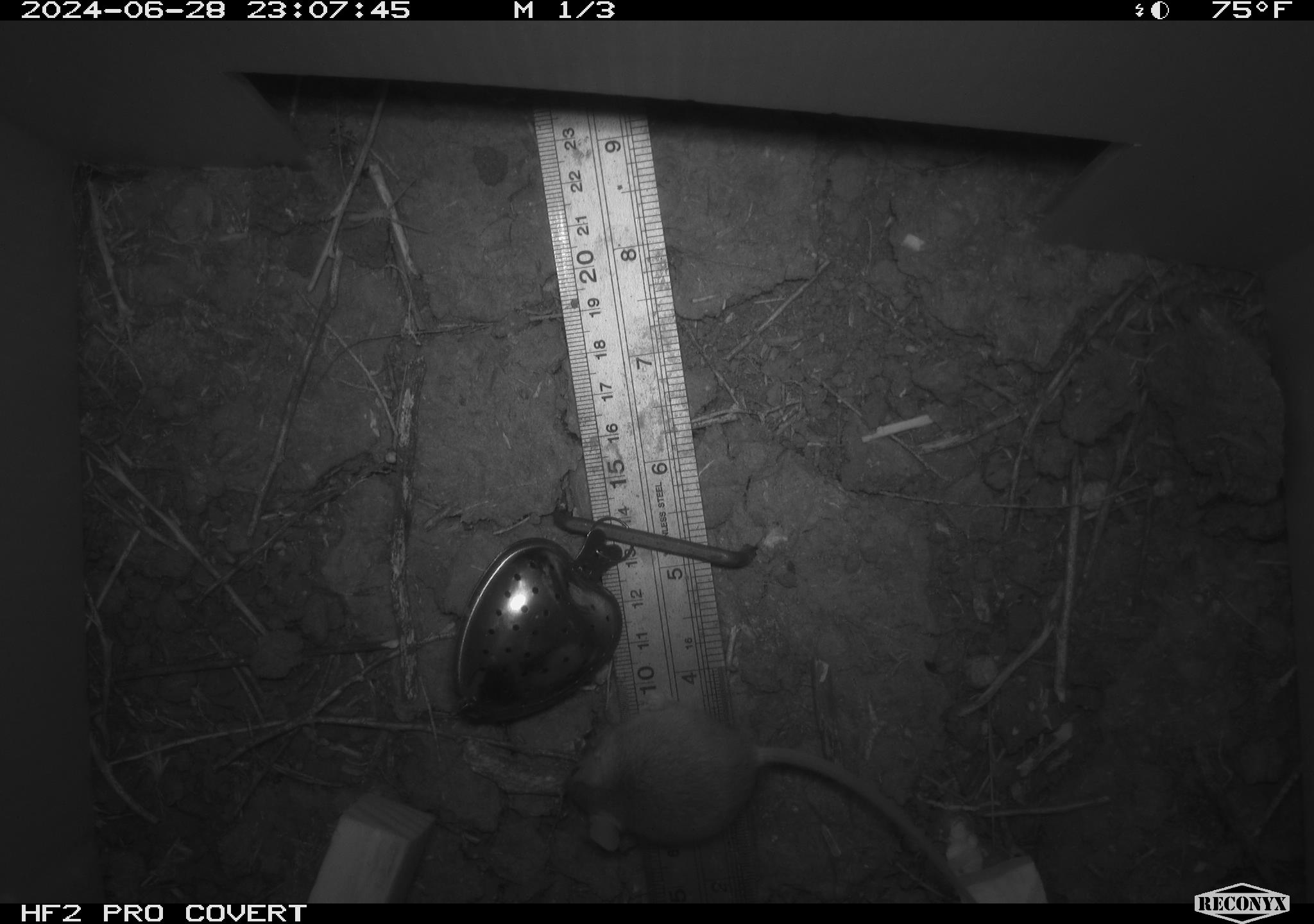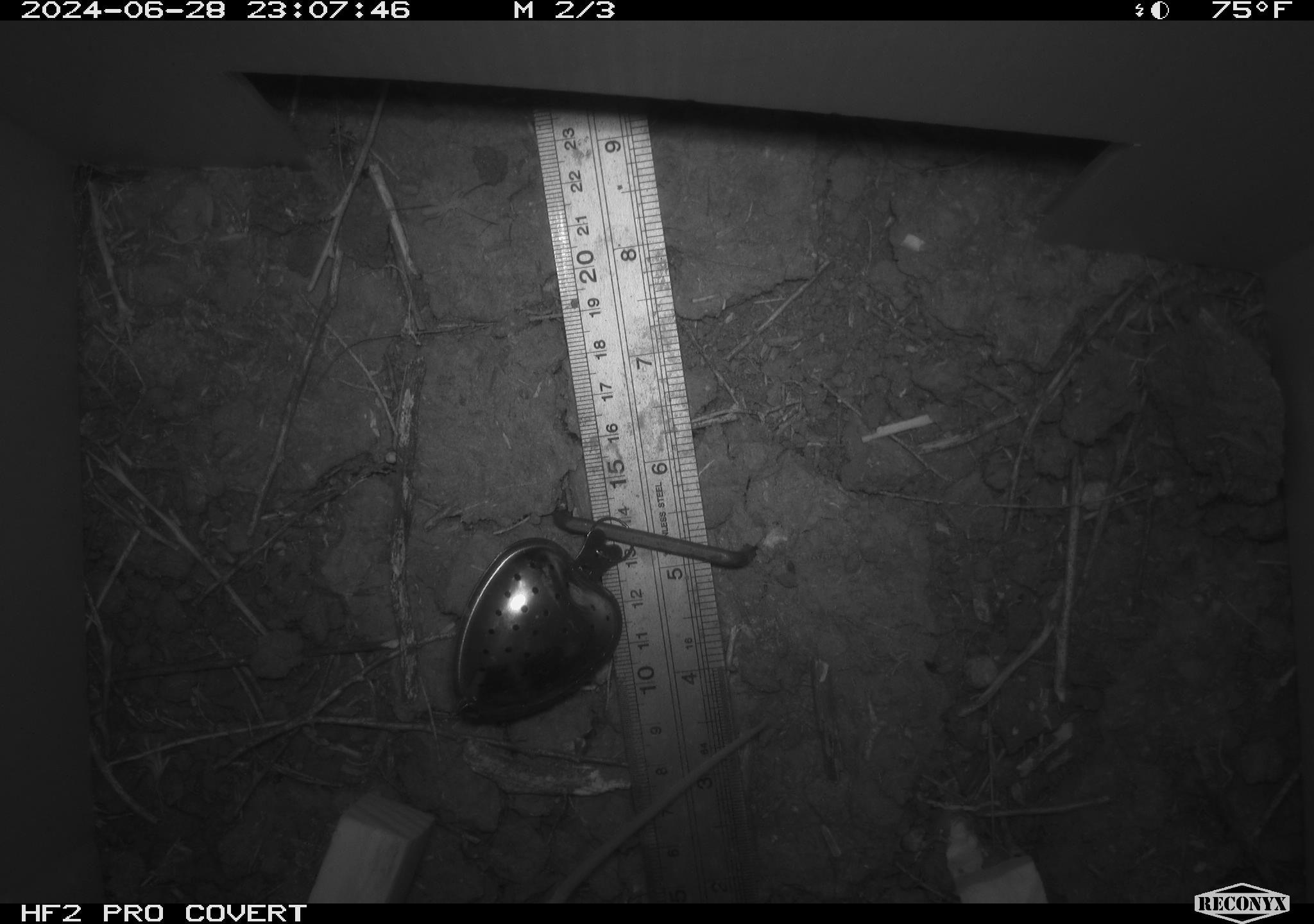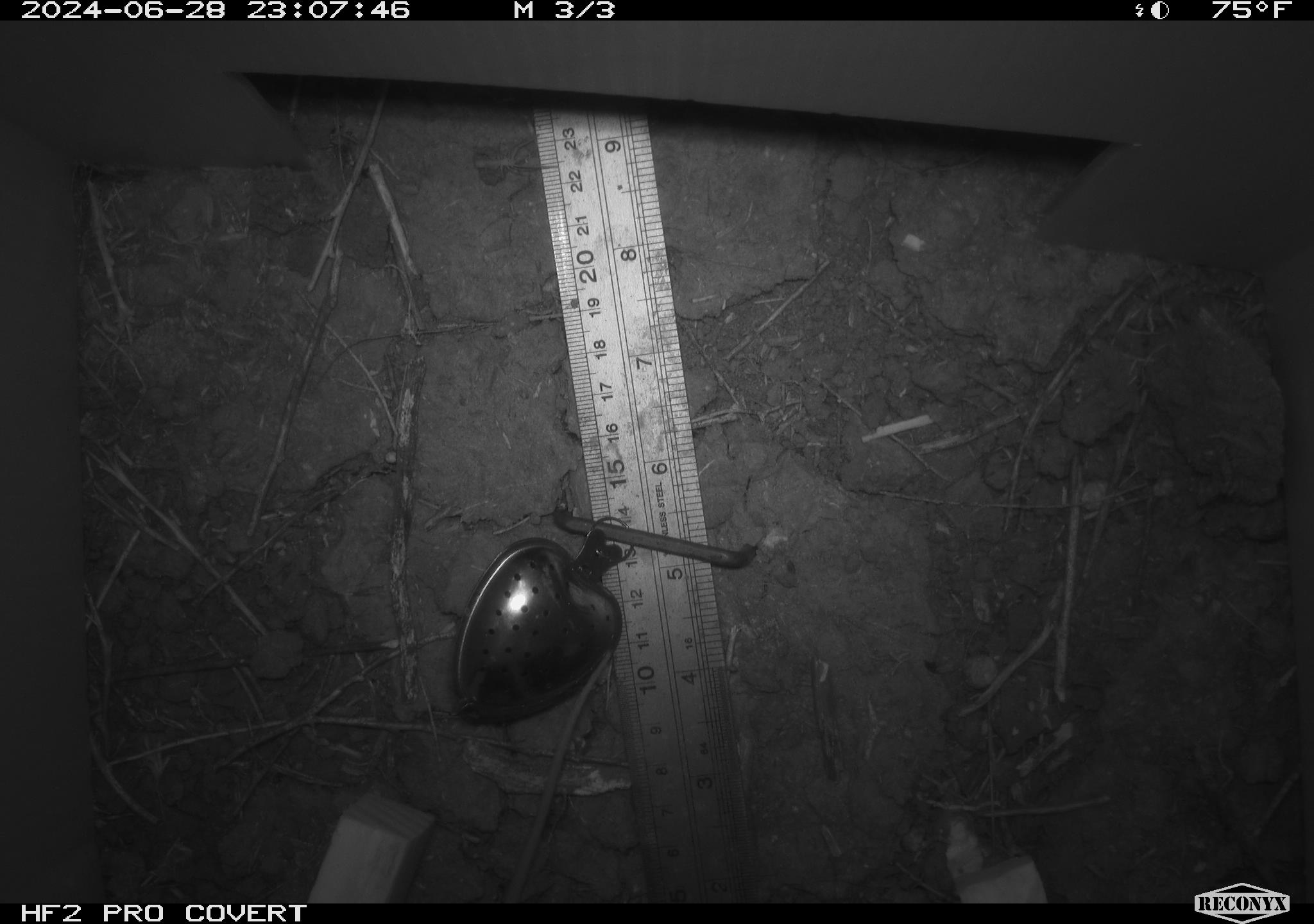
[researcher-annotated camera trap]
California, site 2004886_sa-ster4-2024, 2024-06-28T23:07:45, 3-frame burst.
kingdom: Animalia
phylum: Chordata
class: Mammalia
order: Rodentia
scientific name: Rodentia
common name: mouse species